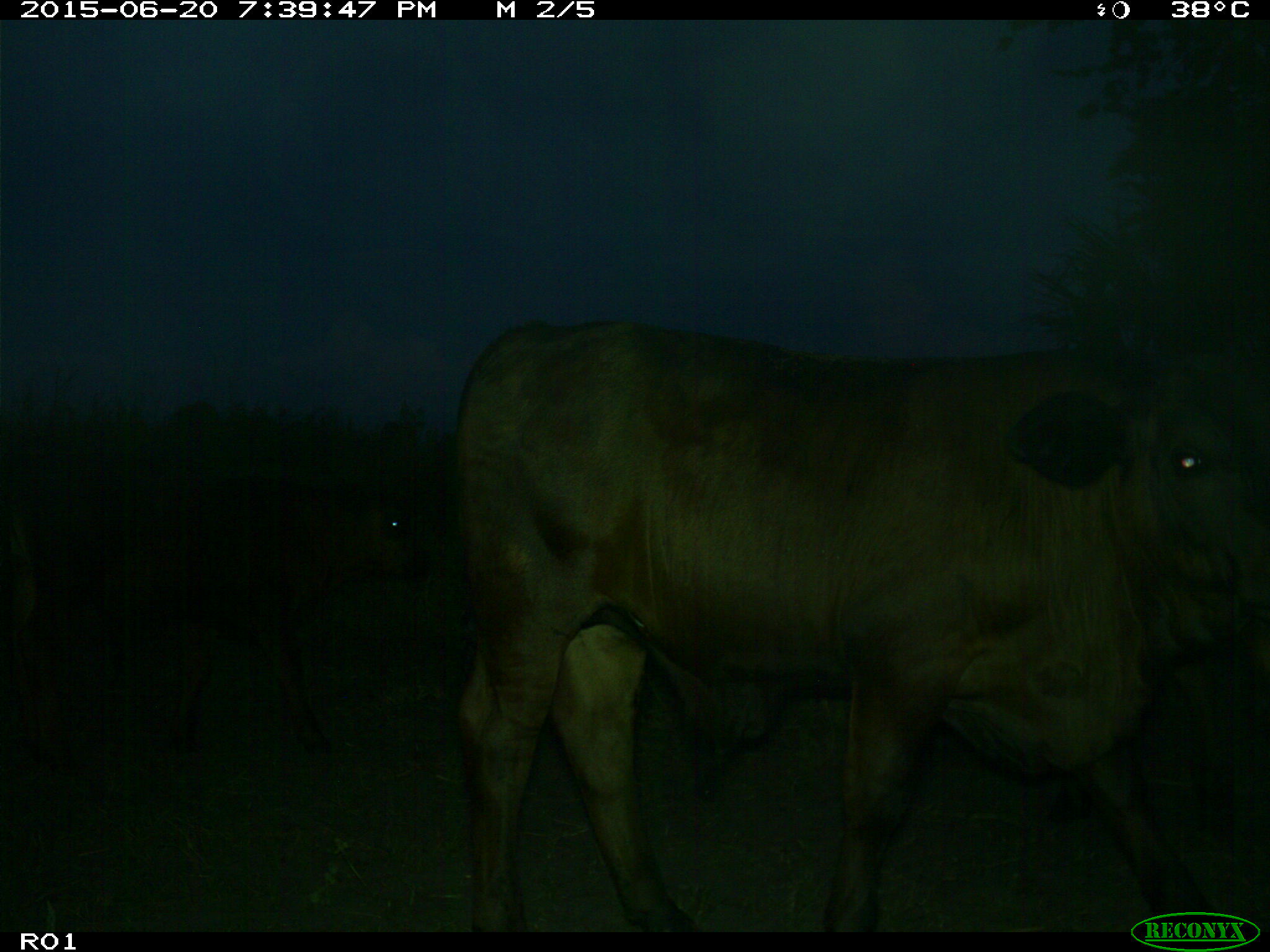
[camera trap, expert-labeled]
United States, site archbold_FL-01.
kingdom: Animalia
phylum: Chordata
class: Mammalia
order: Artiodactyla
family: Bovidae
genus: Bos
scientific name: Bos taurus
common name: domestic cow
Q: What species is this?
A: Bos taurus (domestic cow).